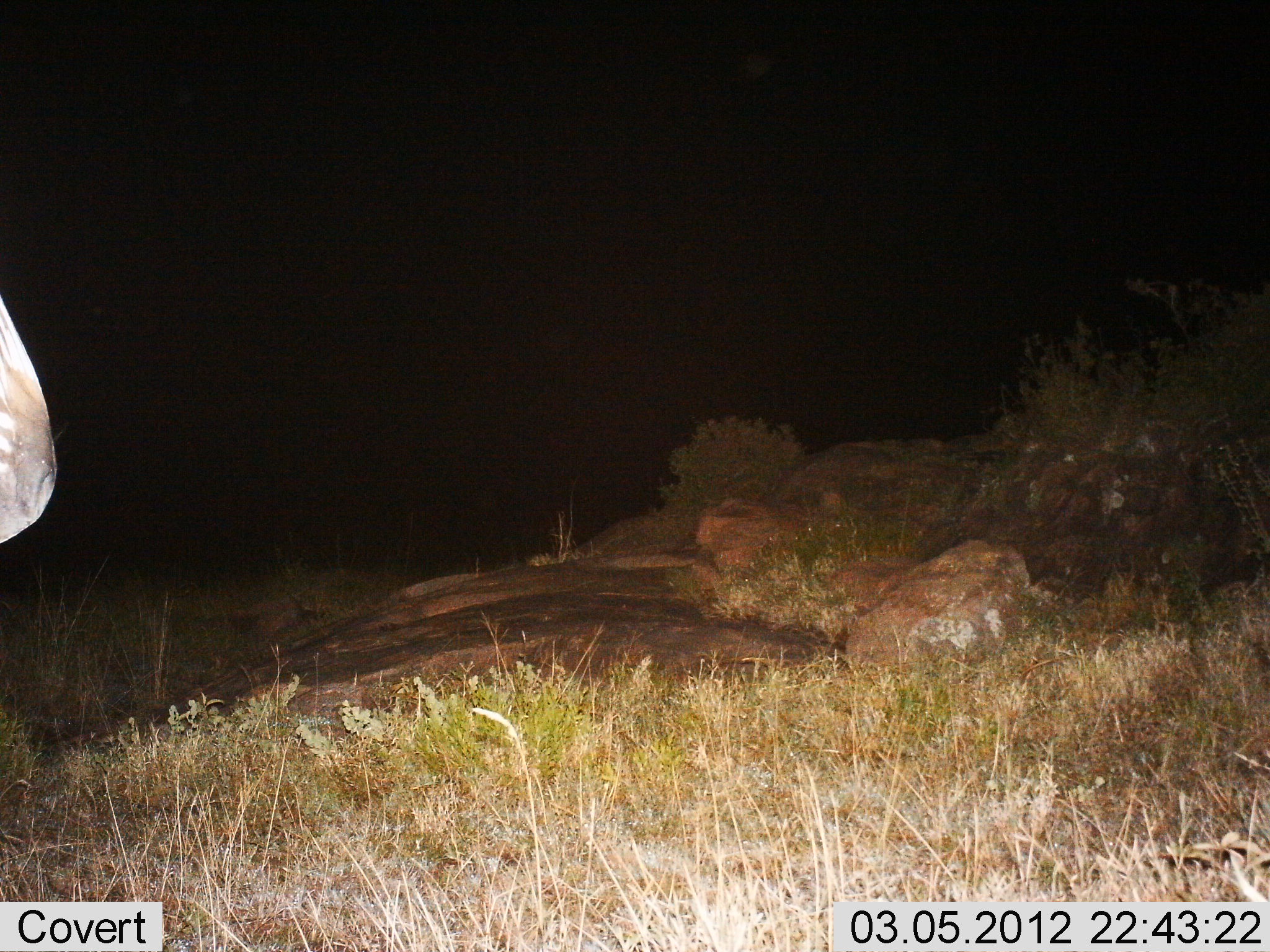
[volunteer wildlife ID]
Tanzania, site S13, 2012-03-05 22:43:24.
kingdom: Animalia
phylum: Chordata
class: Mammalia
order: Perissodactyla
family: Equidae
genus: Equus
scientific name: Equus quagga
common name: plains zebra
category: zebra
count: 1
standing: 93%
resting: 0%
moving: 7%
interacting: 0%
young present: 0%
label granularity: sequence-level